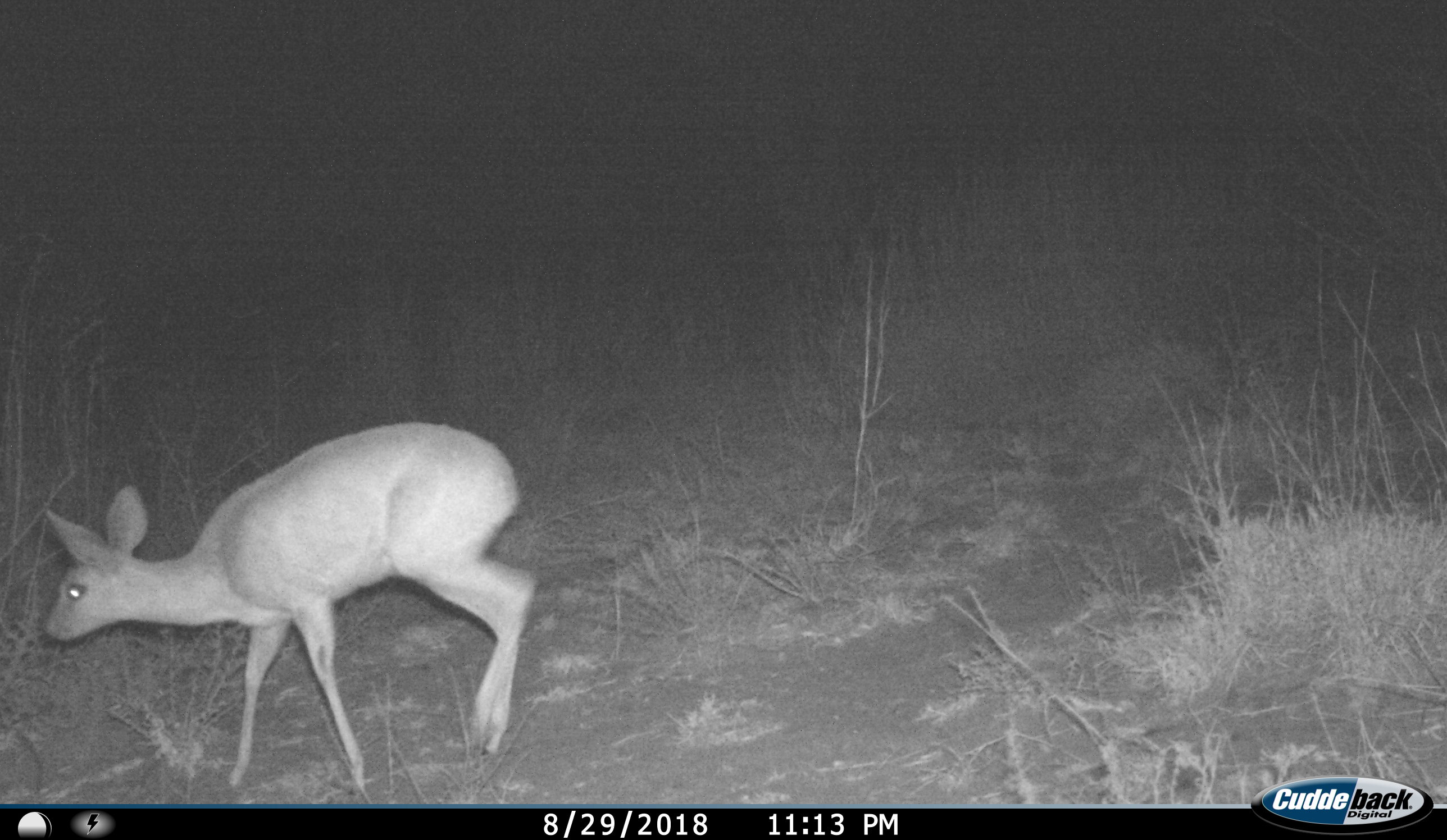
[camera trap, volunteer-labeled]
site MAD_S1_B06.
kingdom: Animalia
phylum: Chordata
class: Mammalia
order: Artiodactyla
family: Bovidae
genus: Raphicerus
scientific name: Raphicerus campestris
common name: steenbok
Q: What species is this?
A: Steenbok (Raphicerus campestris).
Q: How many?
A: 1.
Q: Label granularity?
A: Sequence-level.